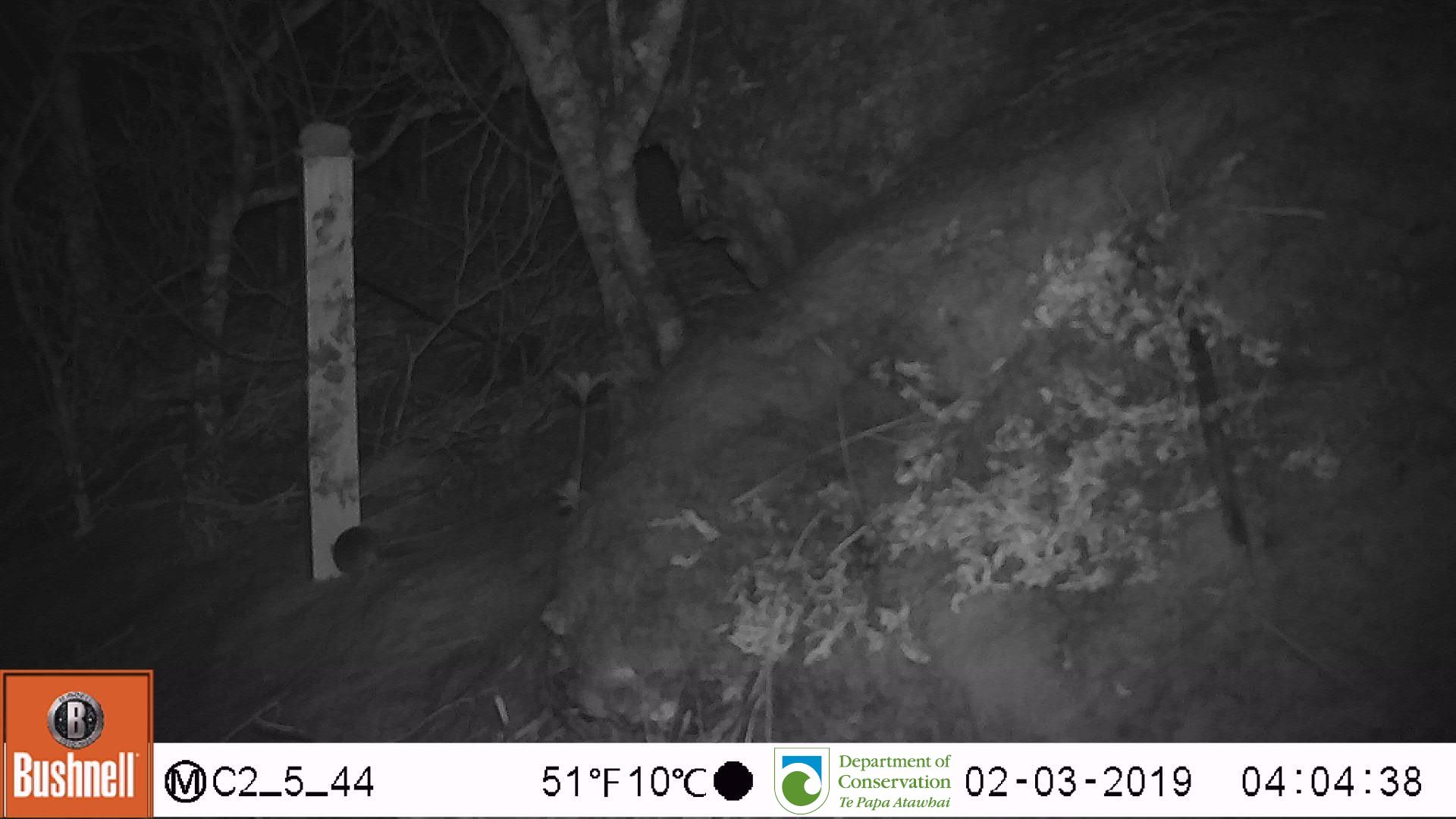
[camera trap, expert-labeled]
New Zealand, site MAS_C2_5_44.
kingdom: Animalia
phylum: Chordata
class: Mammalia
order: Rodentia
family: Muridae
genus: Mus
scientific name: Mus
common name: mouse